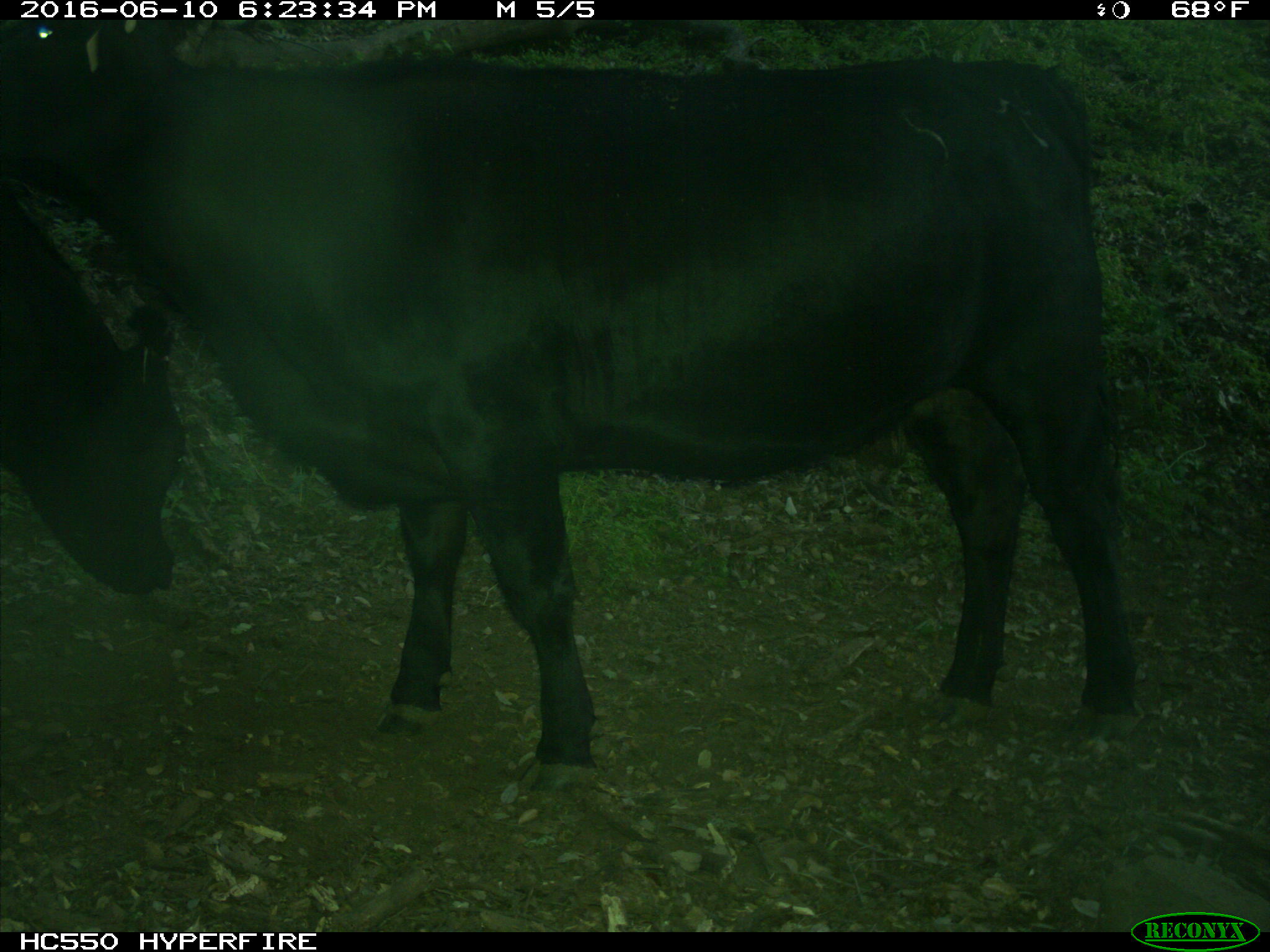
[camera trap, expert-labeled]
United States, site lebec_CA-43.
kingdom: Animalia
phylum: Chordata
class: Mammalia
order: Artiodactyla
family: Bovidae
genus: Bos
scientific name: Bos taurus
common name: domestic cow